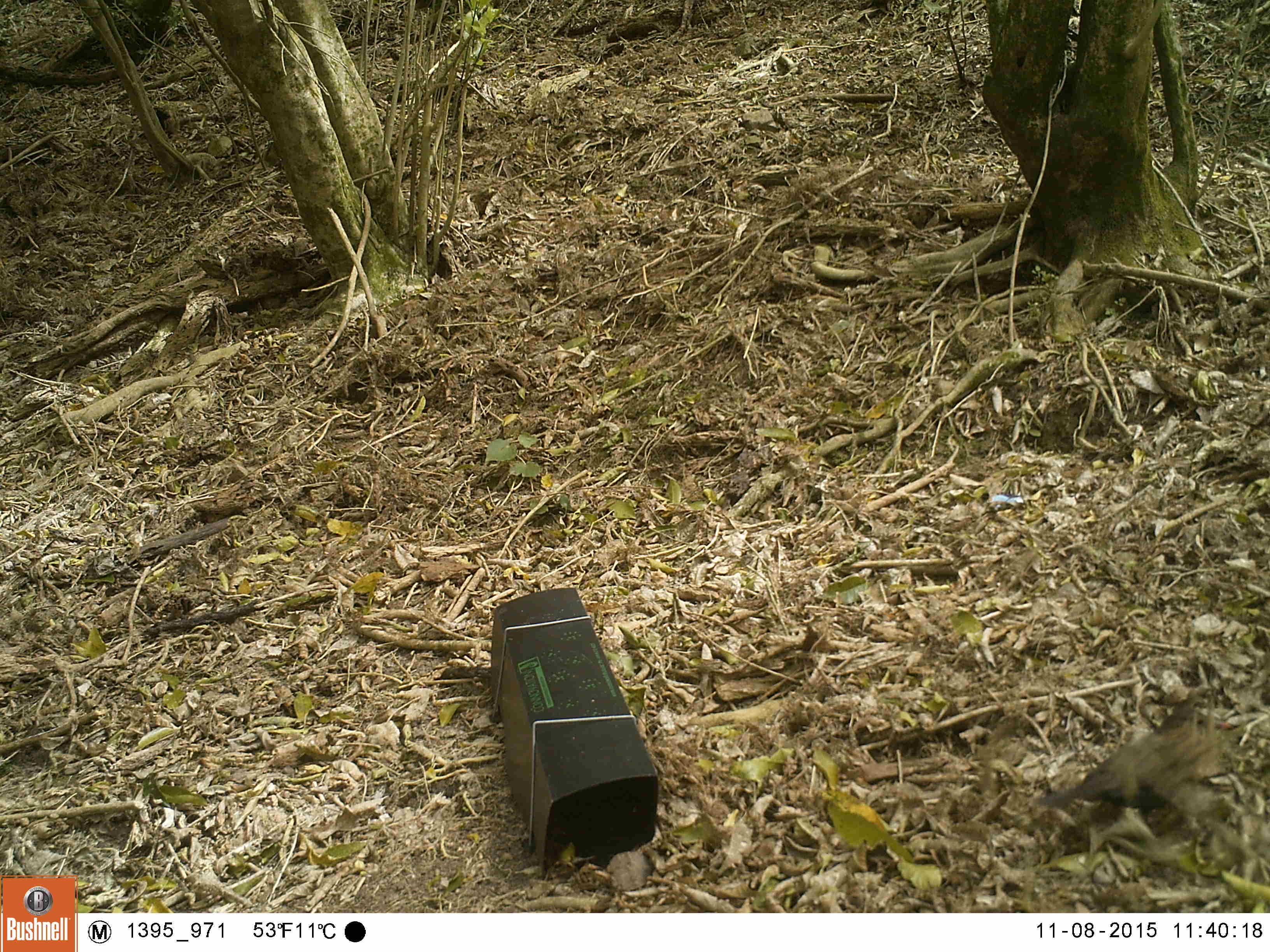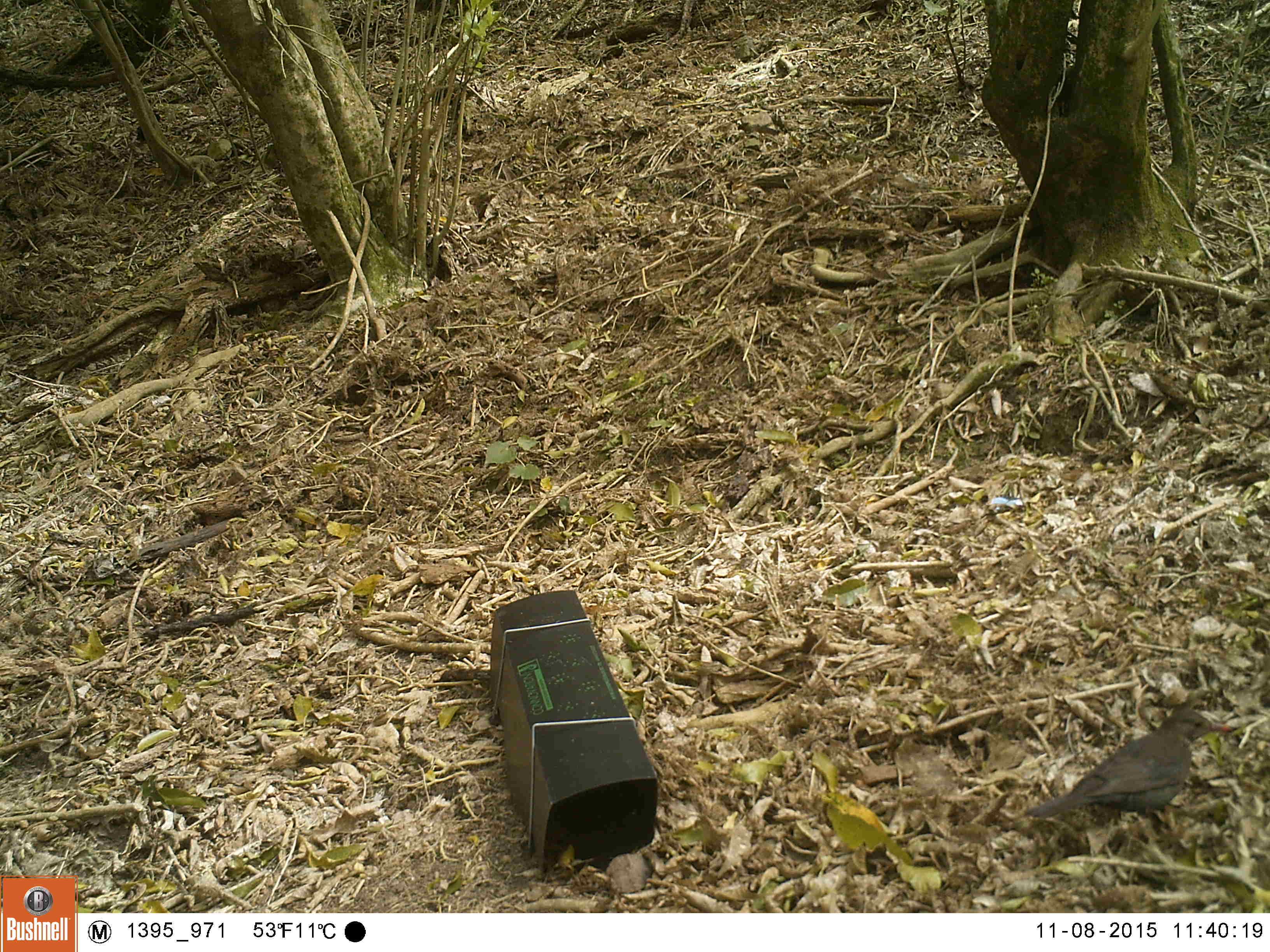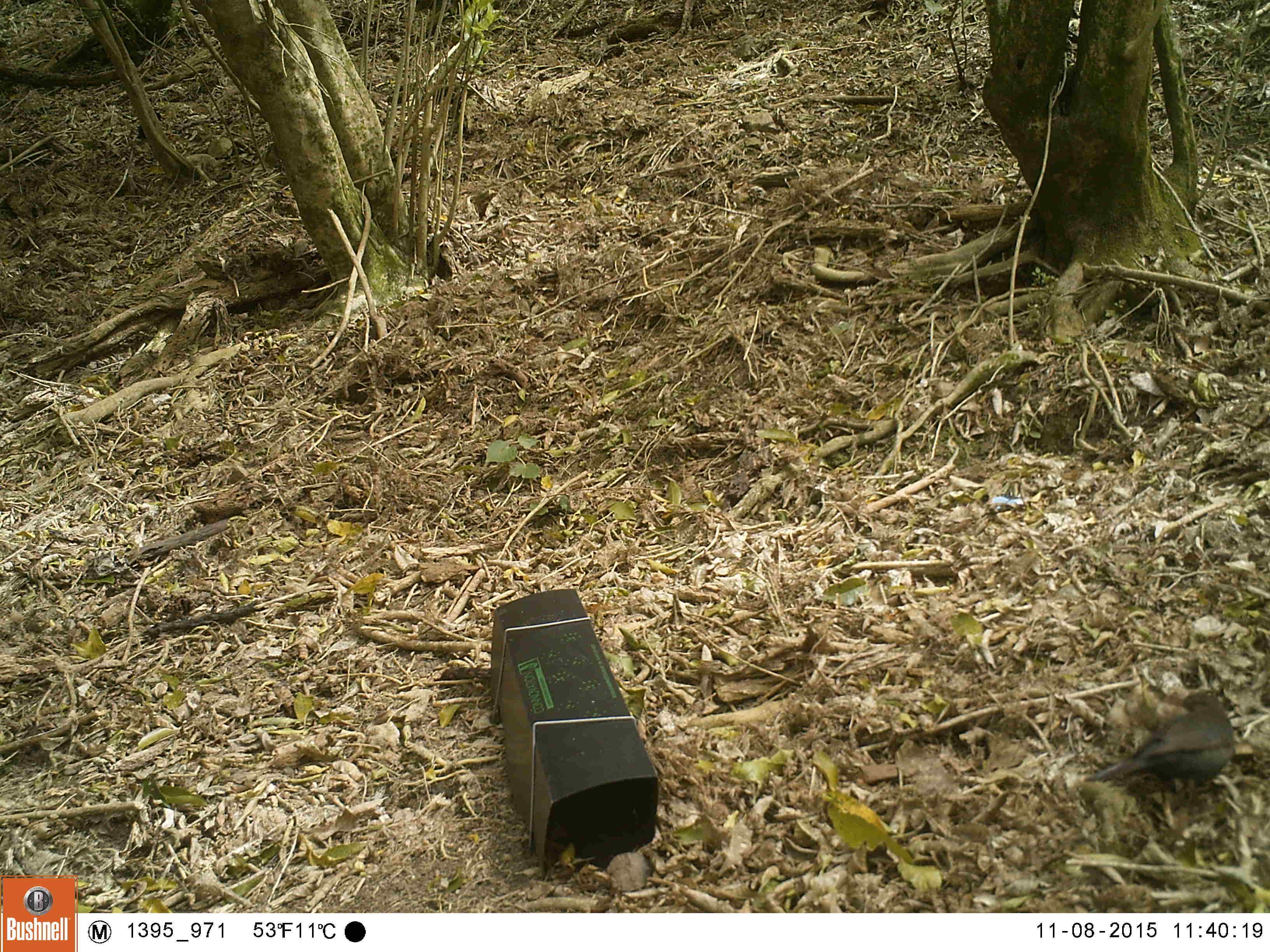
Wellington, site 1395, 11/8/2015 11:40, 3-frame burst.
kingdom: Animalia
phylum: Chordata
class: Aves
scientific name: Aves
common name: bird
Bird (Aves).